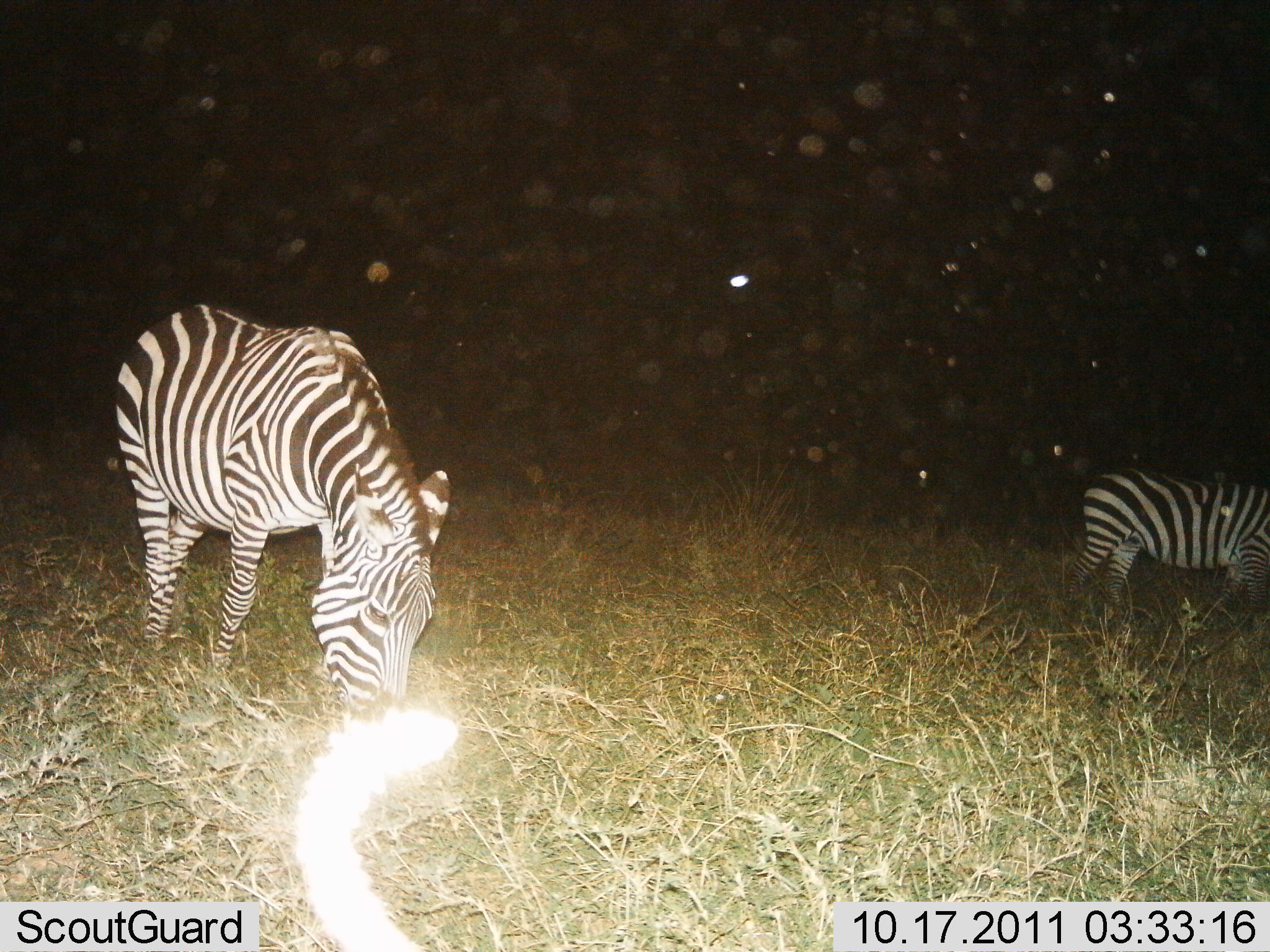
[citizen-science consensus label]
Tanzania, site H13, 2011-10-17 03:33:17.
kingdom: Animalia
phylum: Chordata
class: Mammalia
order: Perissodactyla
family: Equidae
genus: Equus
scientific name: Equus quagga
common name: plains zebra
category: zebra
Zebra (plains zebra) (Equus quagga), count 2. Behavior (volunteer vote fractions): standing 47%, resting 0%, moving 13%, interacting 0%. Young present (vote fraction): 0%. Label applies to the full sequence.